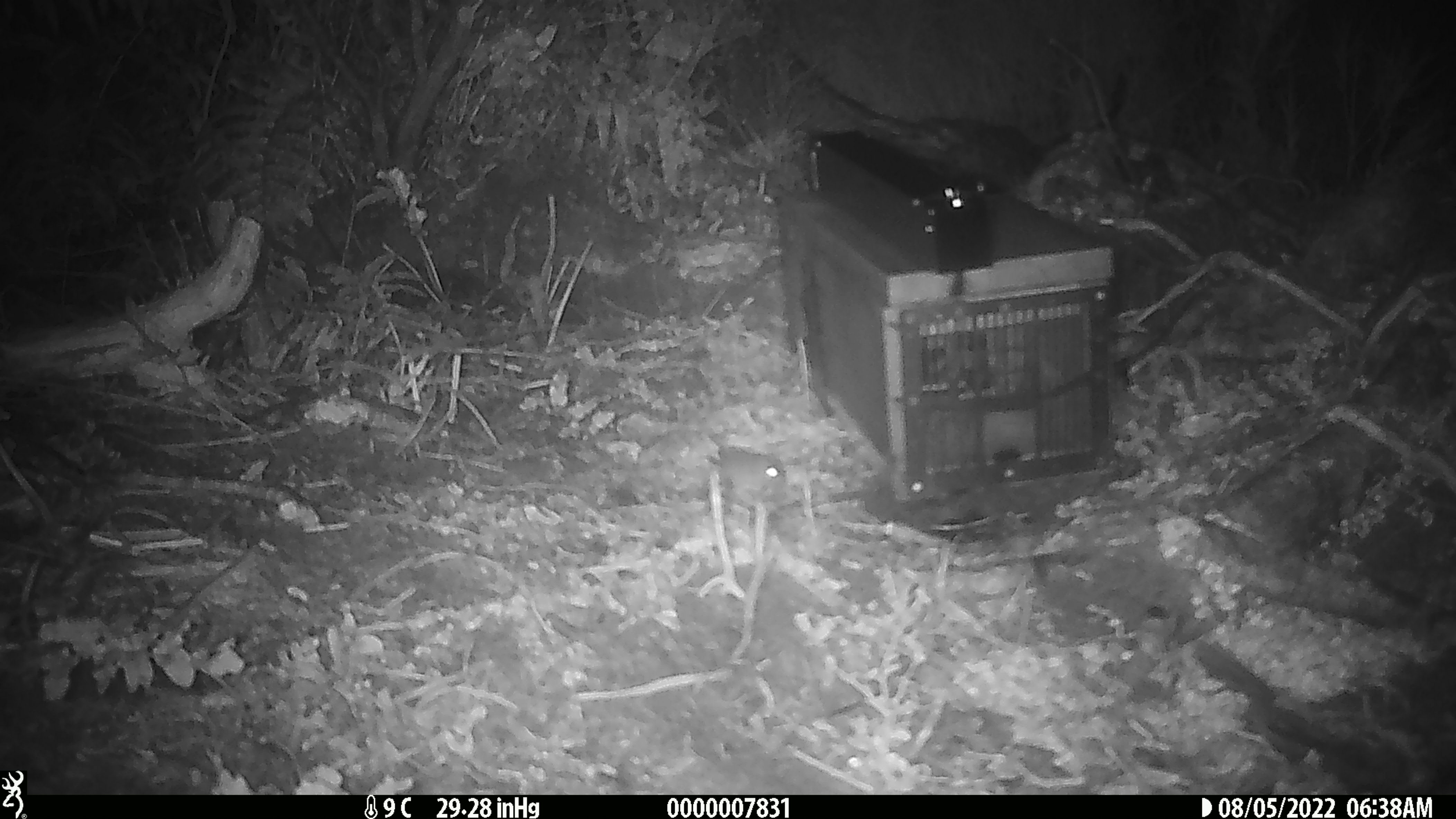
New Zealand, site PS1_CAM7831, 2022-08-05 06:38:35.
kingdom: Animalia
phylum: Chordata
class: Mammalia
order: Rodentia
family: Muridae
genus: Mus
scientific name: Mus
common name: mouse